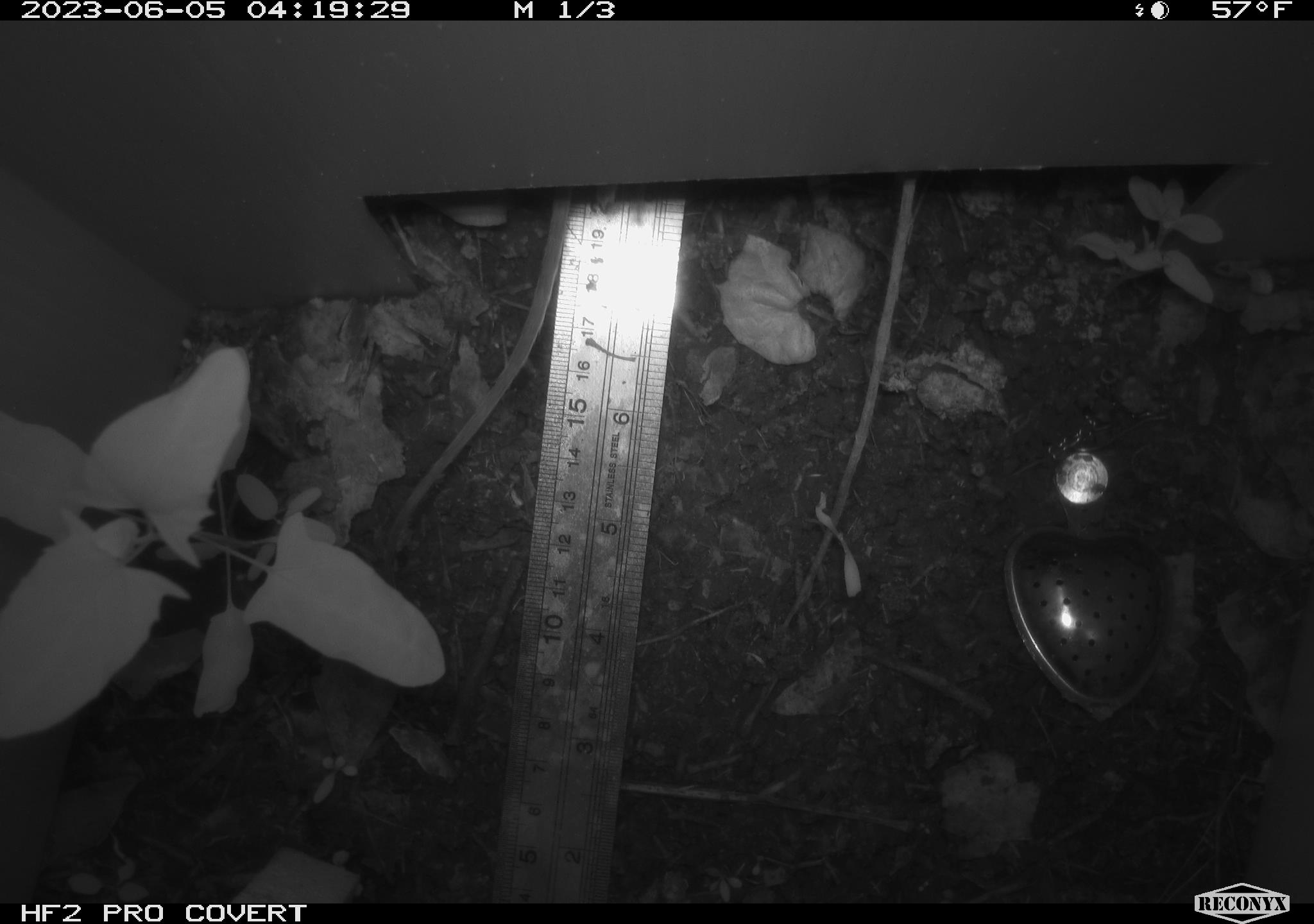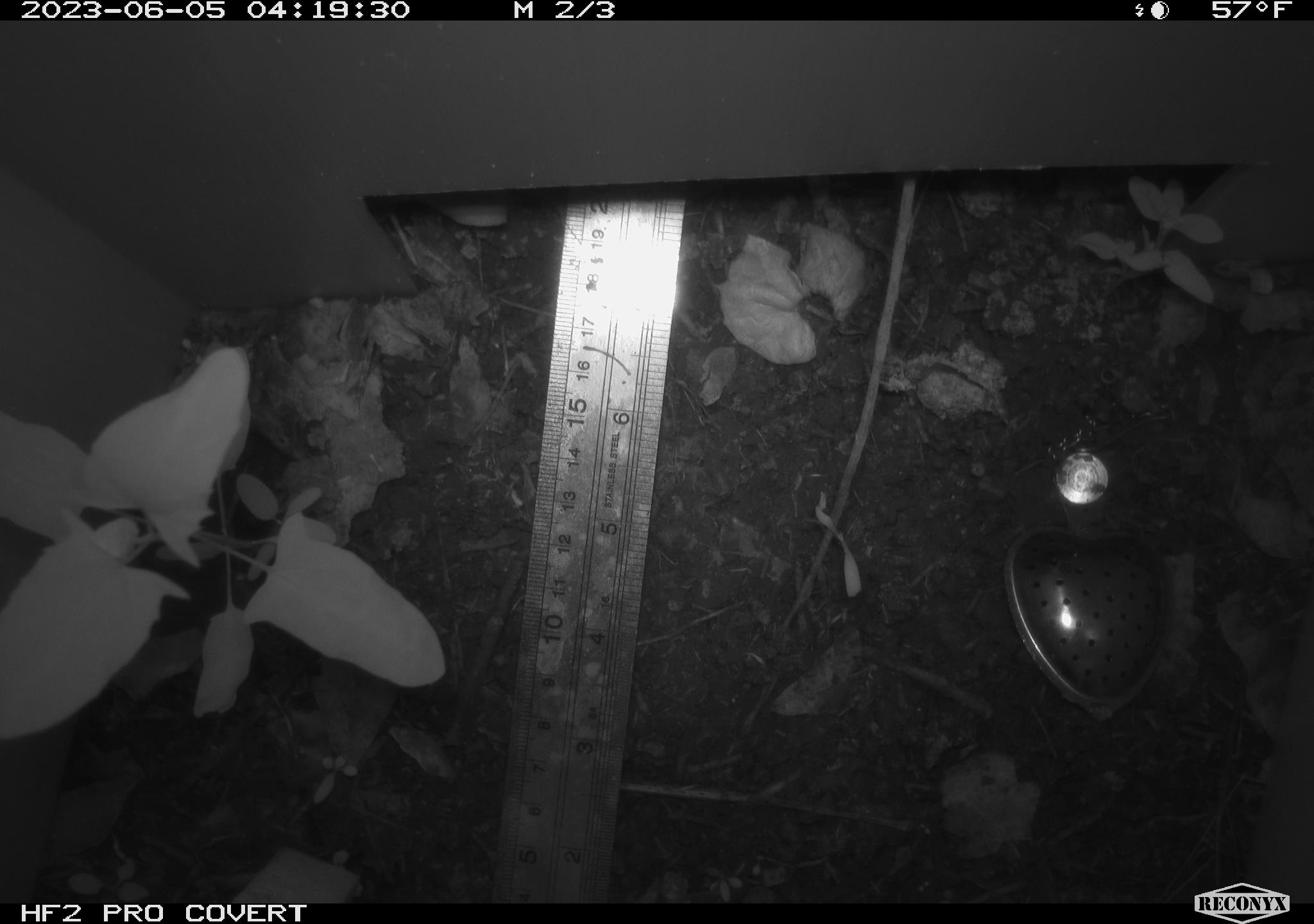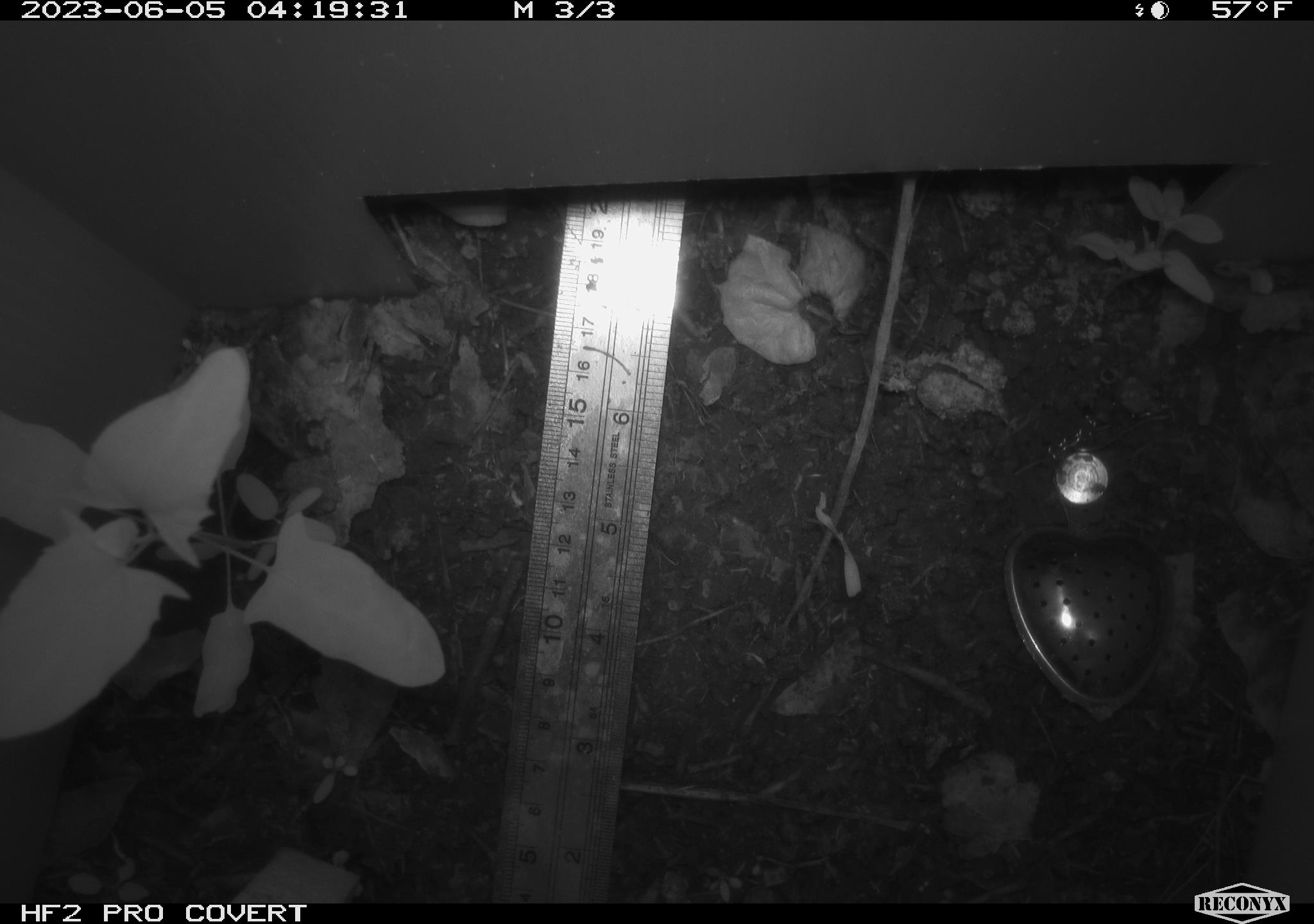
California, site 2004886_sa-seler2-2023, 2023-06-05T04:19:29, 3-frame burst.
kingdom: Animalia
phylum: Chordata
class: Mammalia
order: Rodentia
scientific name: Rodentia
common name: mouse species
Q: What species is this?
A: Mouse species (Rodentia).